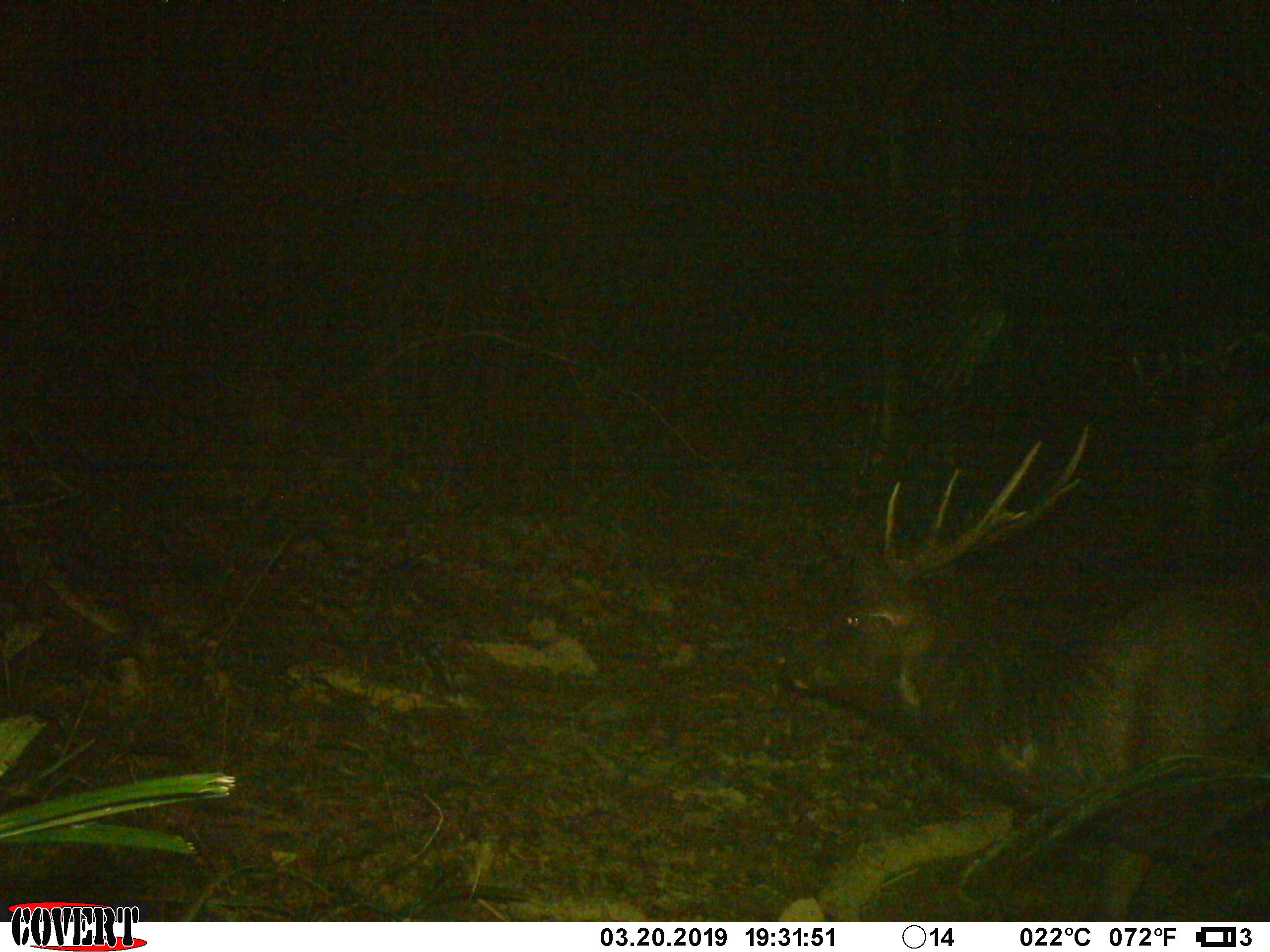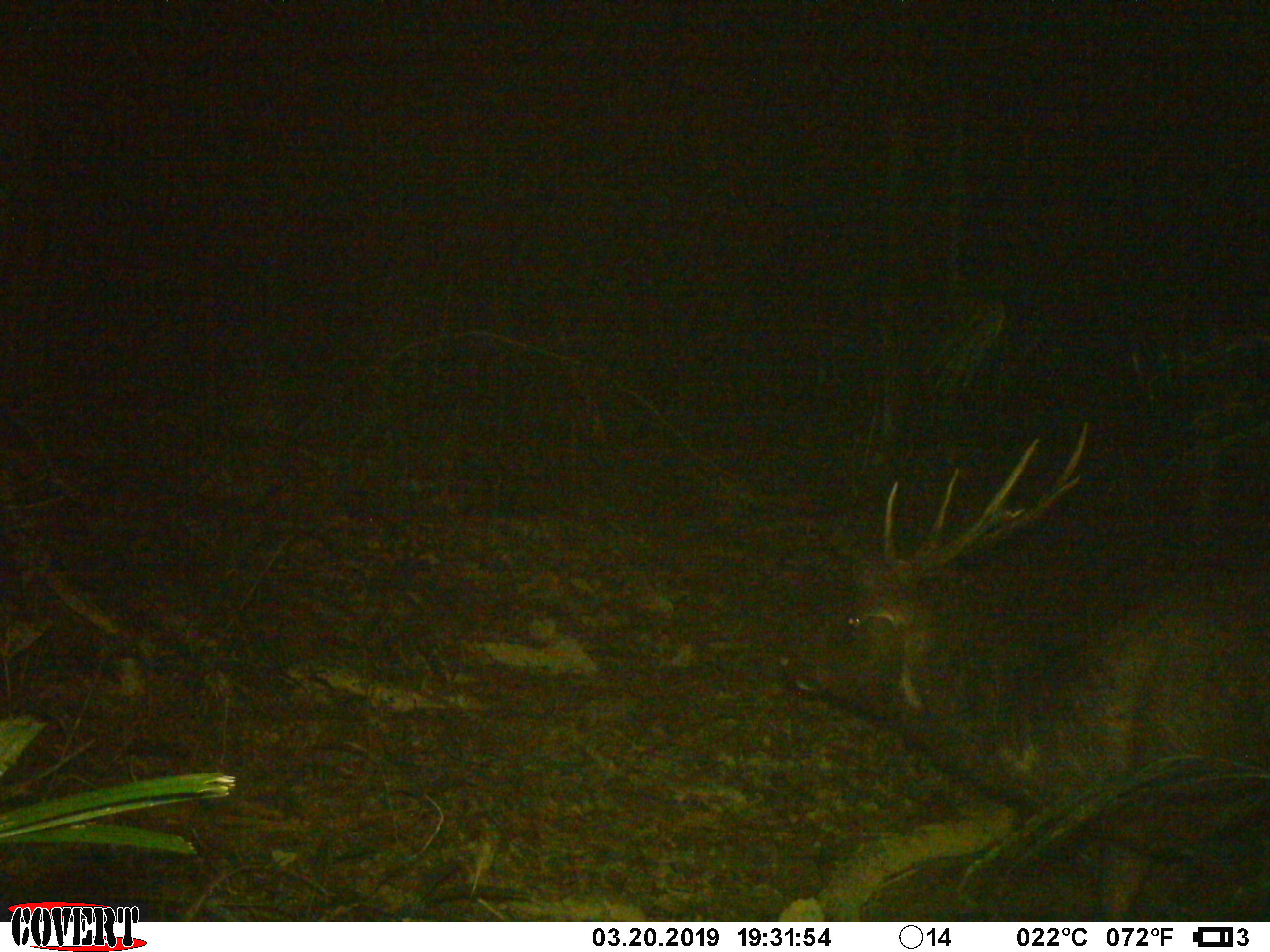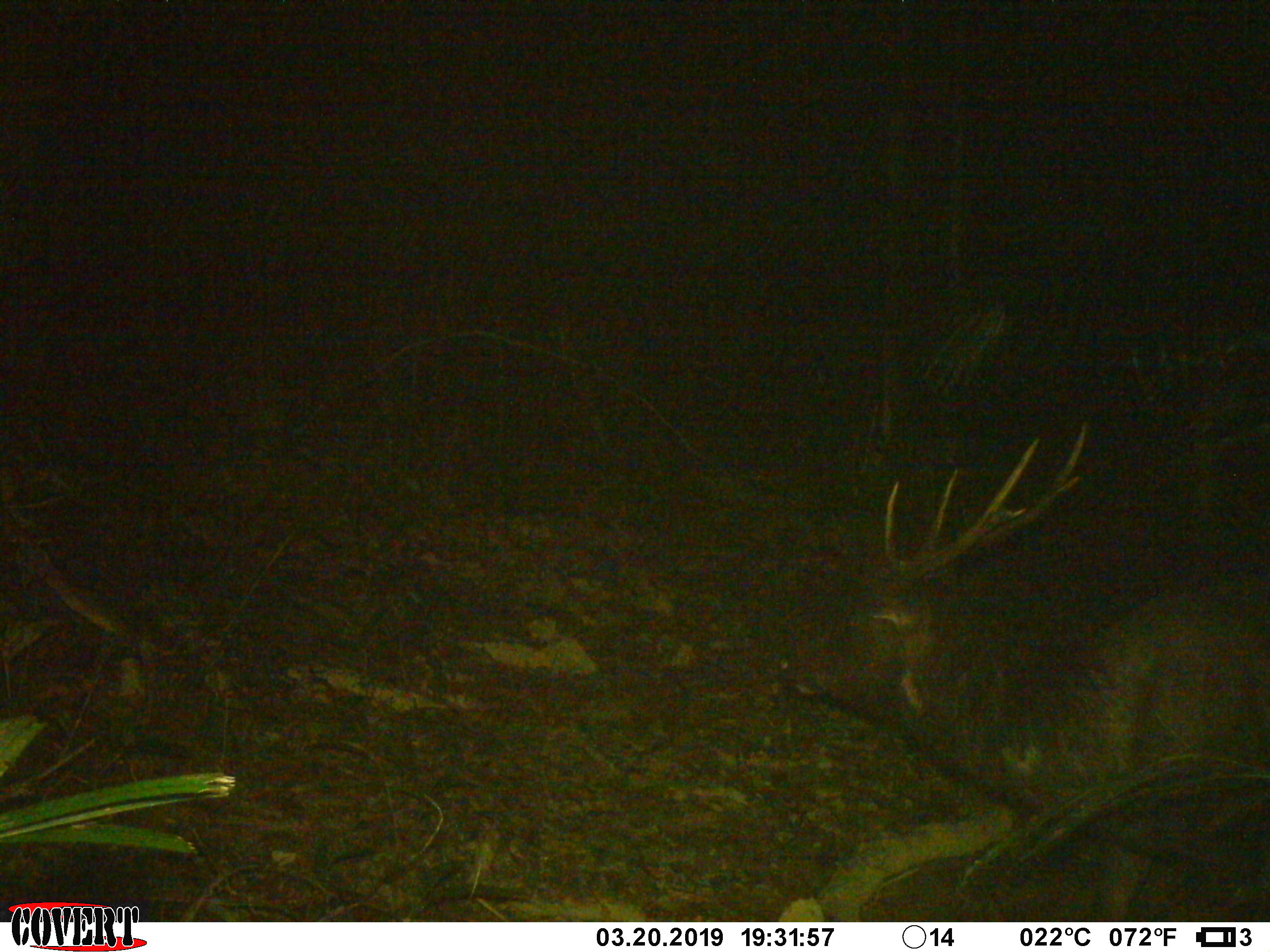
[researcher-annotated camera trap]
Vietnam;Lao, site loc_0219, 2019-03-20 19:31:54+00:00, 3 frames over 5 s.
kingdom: Animalia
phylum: Chordata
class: Mammalia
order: Artiodactyla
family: Cervidae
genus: Rusa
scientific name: Rusa unicolor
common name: sambar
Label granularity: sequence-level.